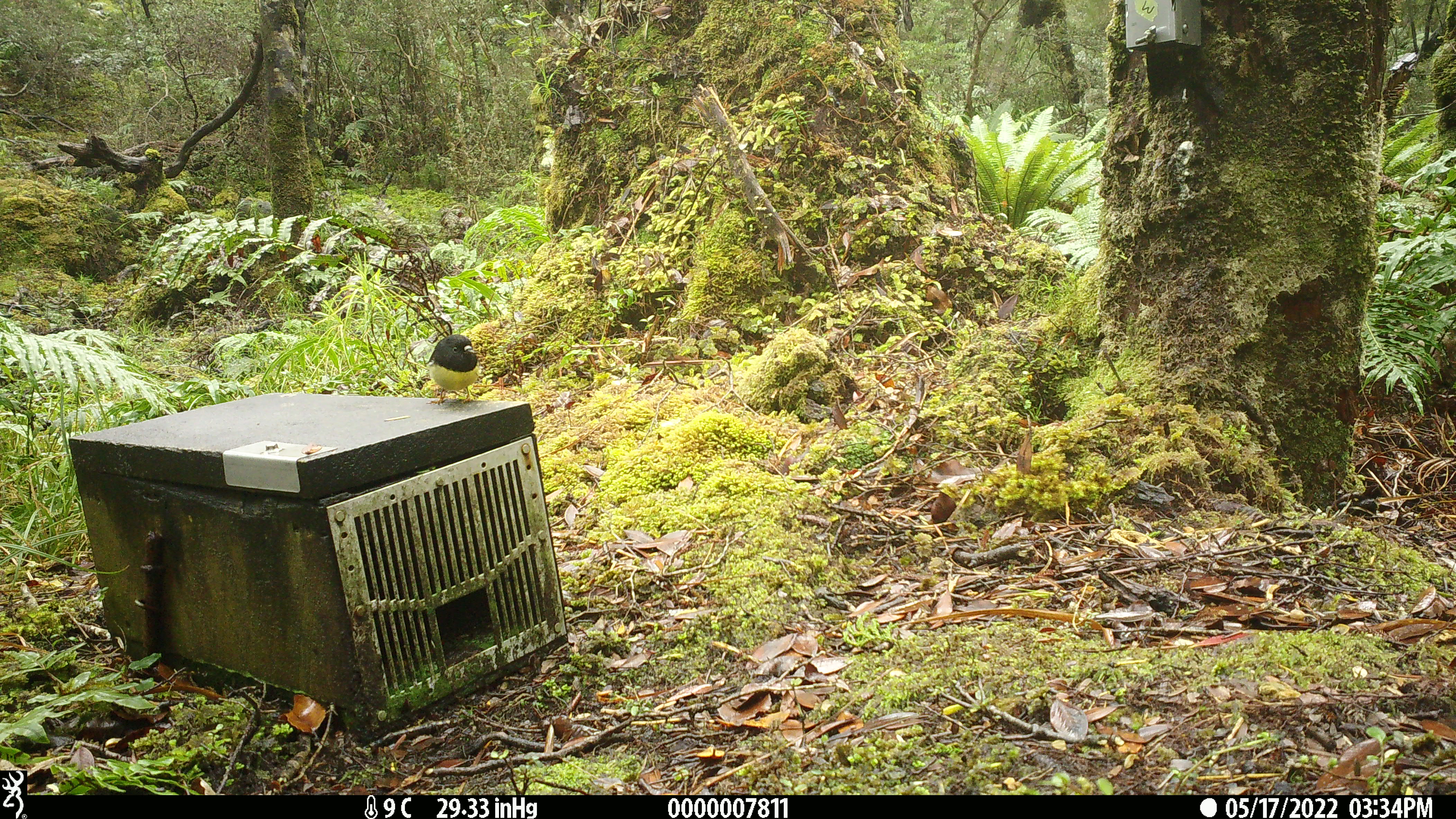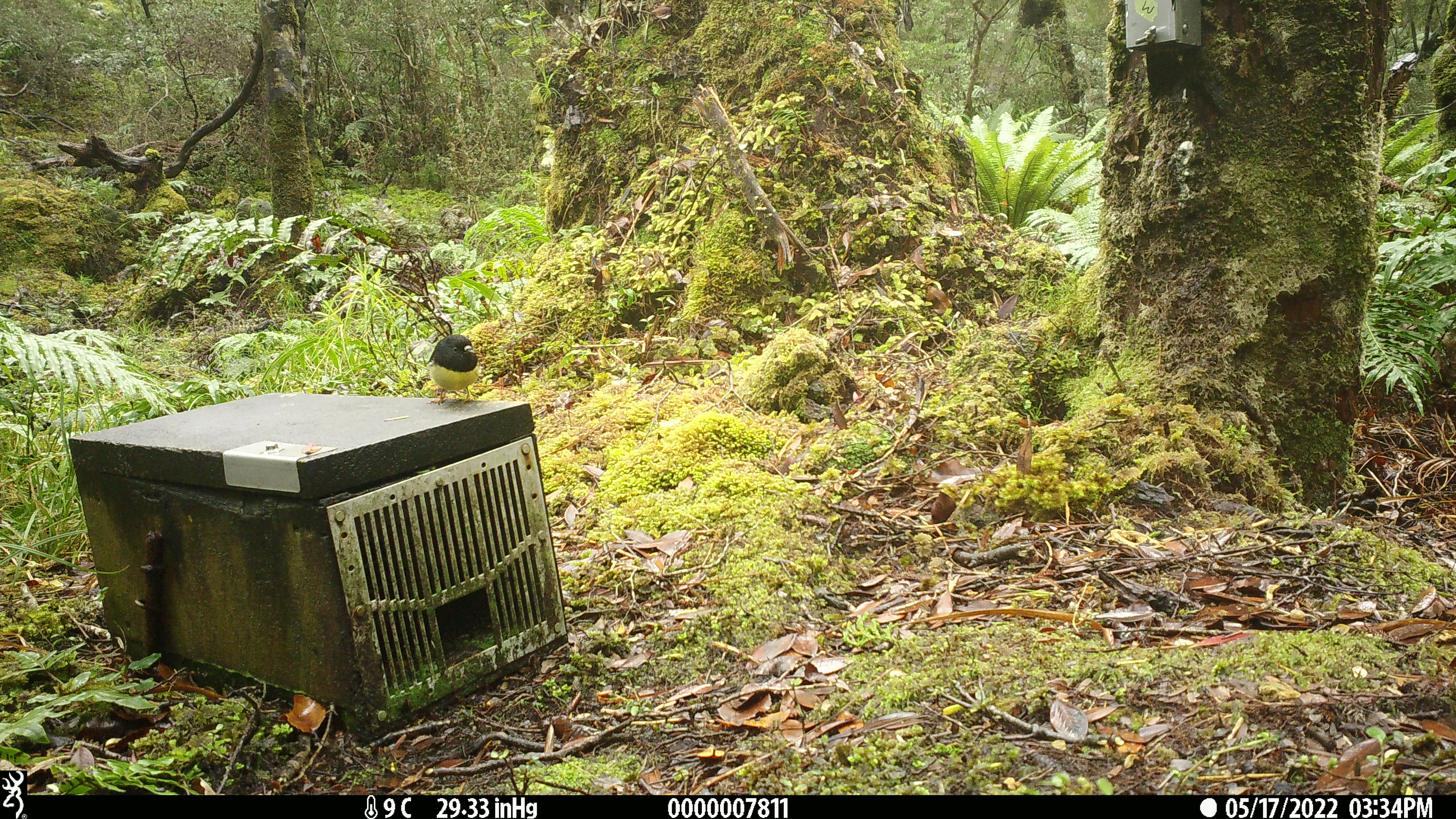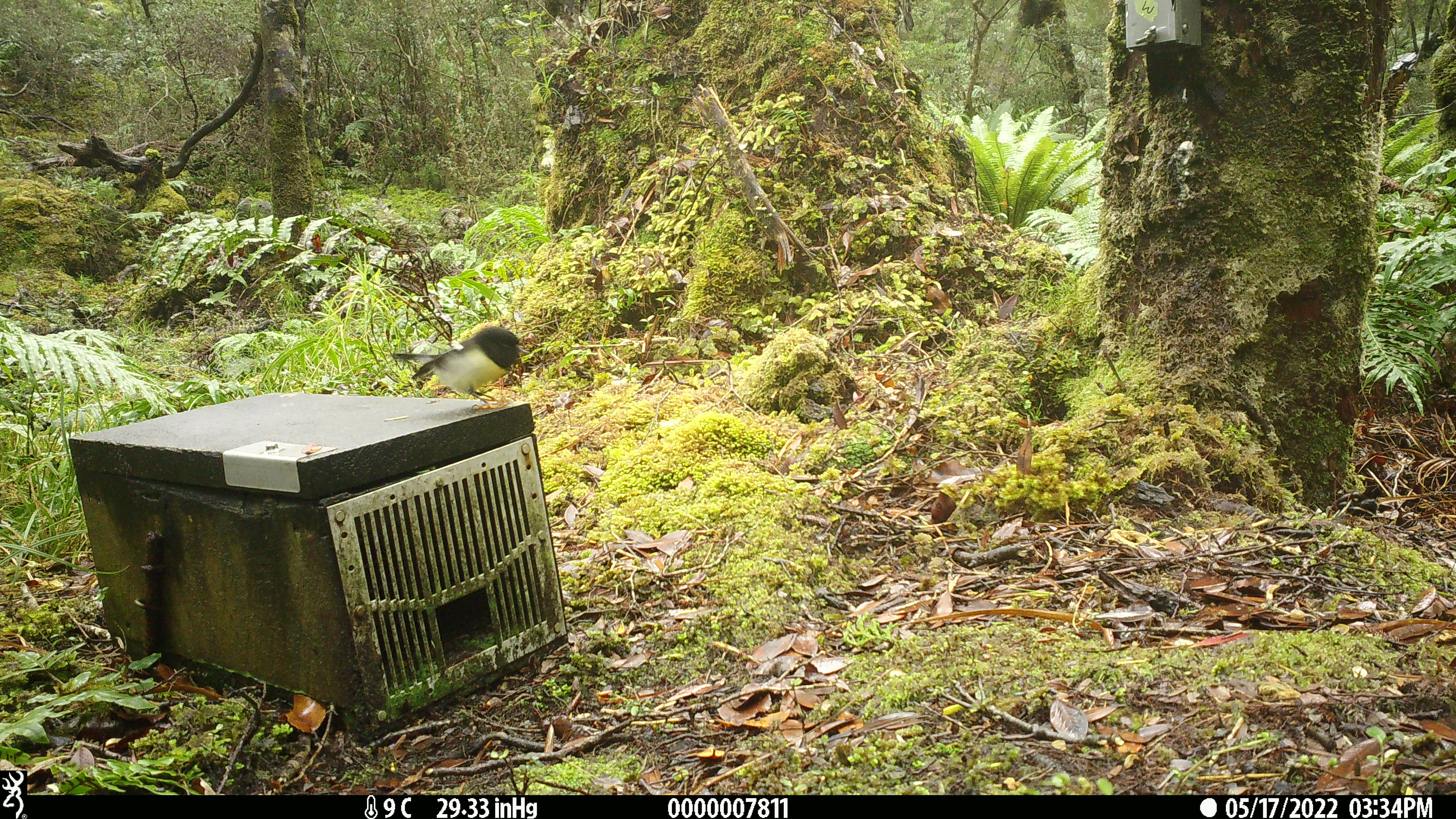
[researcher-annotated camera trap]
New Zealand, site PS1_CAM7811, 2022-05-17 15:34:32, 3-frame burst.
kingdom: Animalia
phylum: Chordata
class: Aves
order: Passeriformes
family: Petroicidae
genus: Petroica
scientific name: Petroica macrocephala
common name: tomtit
Tomtit (Petroica macrocephala).